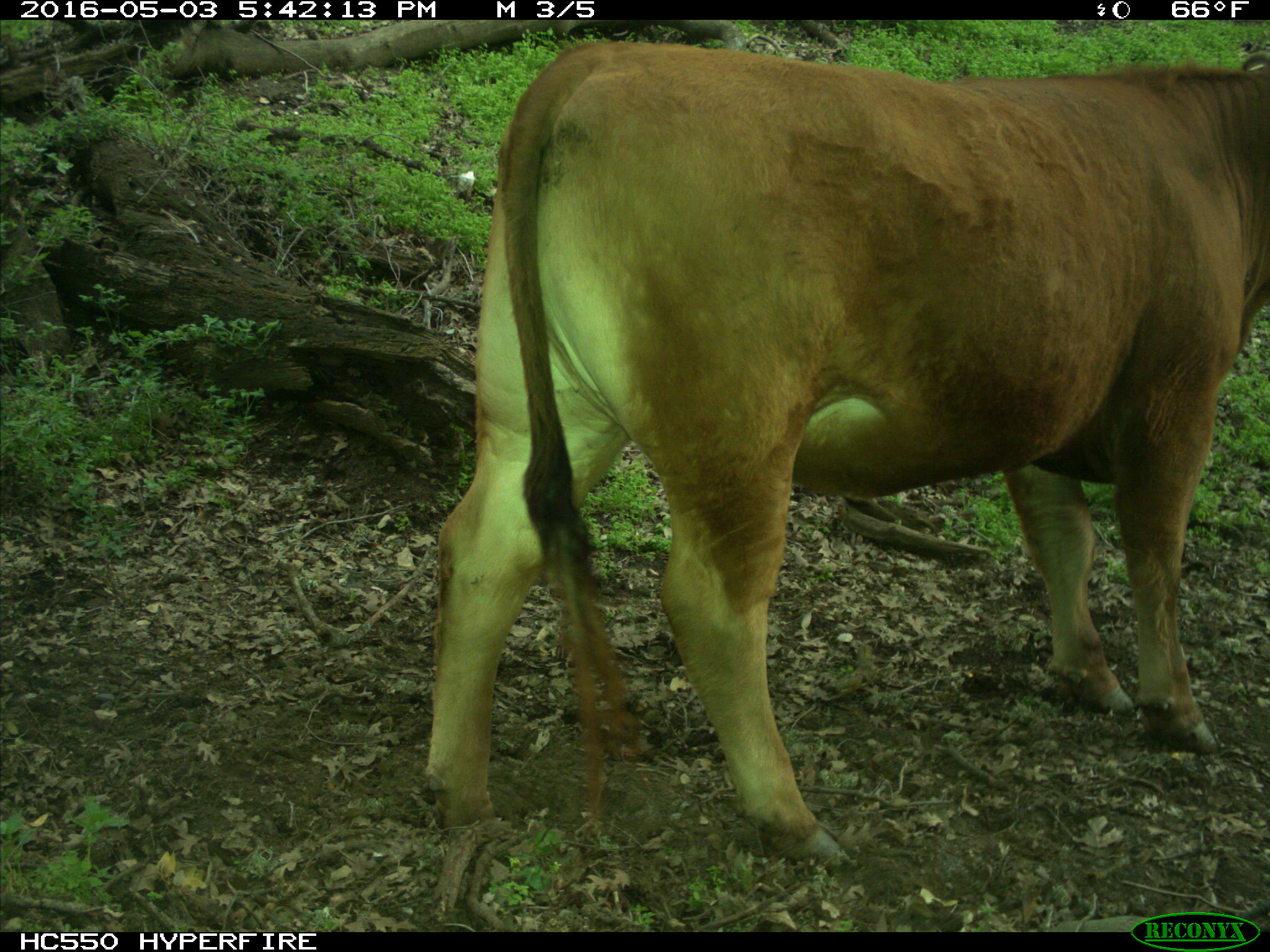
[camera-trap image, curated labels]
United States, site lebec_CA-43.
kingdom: Animalia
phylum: Chordata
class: Mammalia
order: Artiodactyla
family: Bovidae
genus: Bos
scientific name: Bos taurus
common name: domestic cow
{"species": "Bos taurus (domestic cow)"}